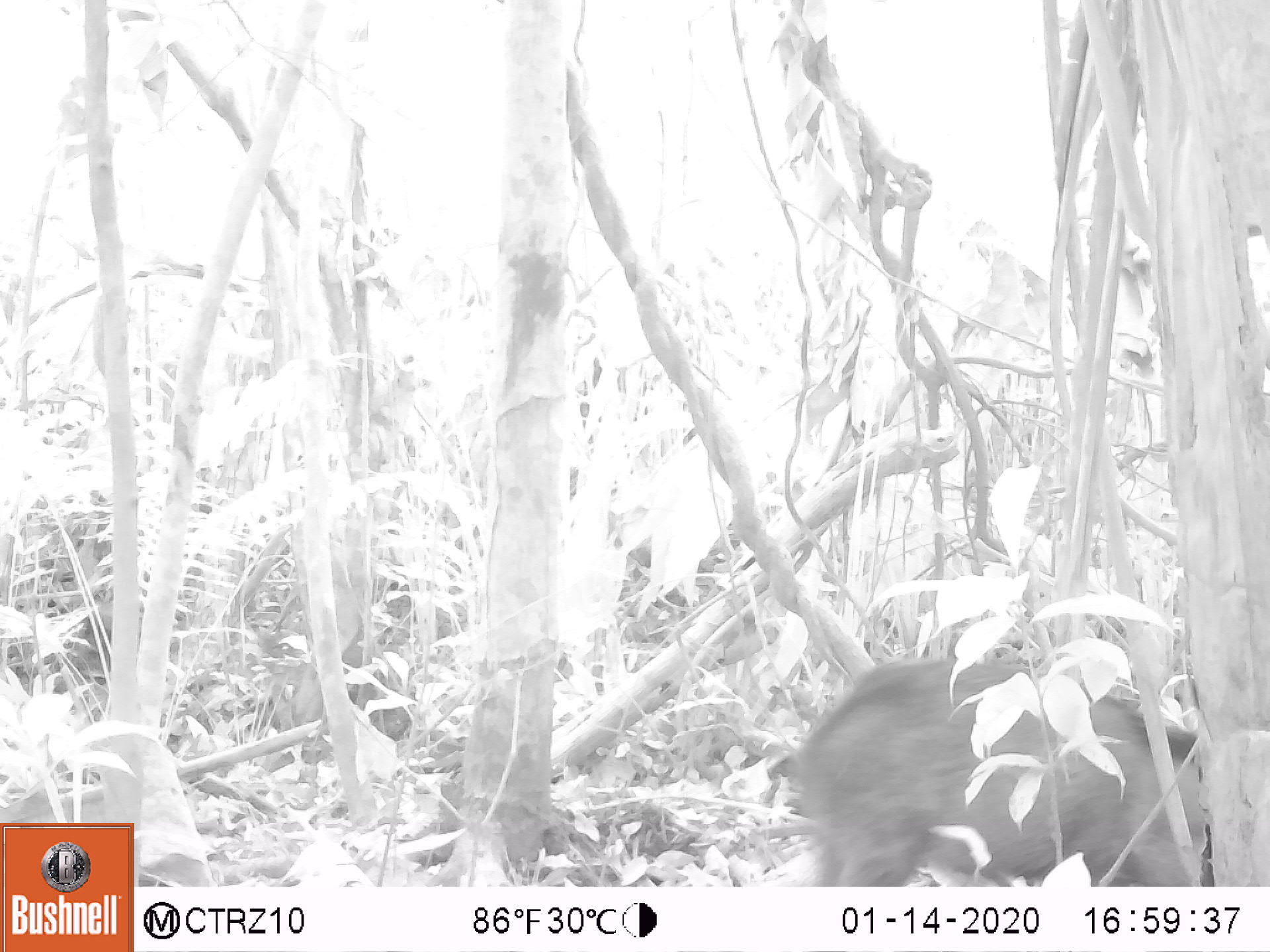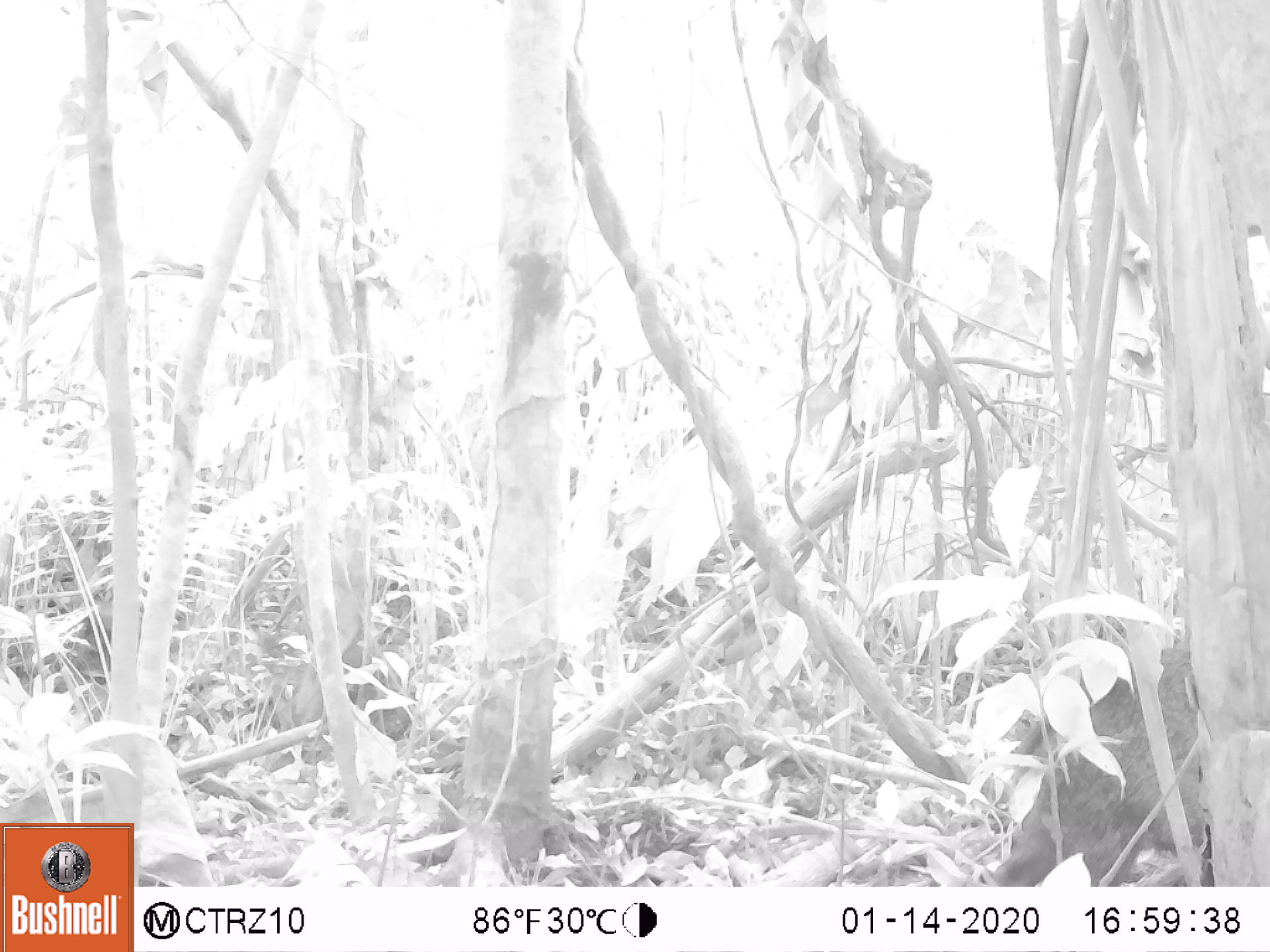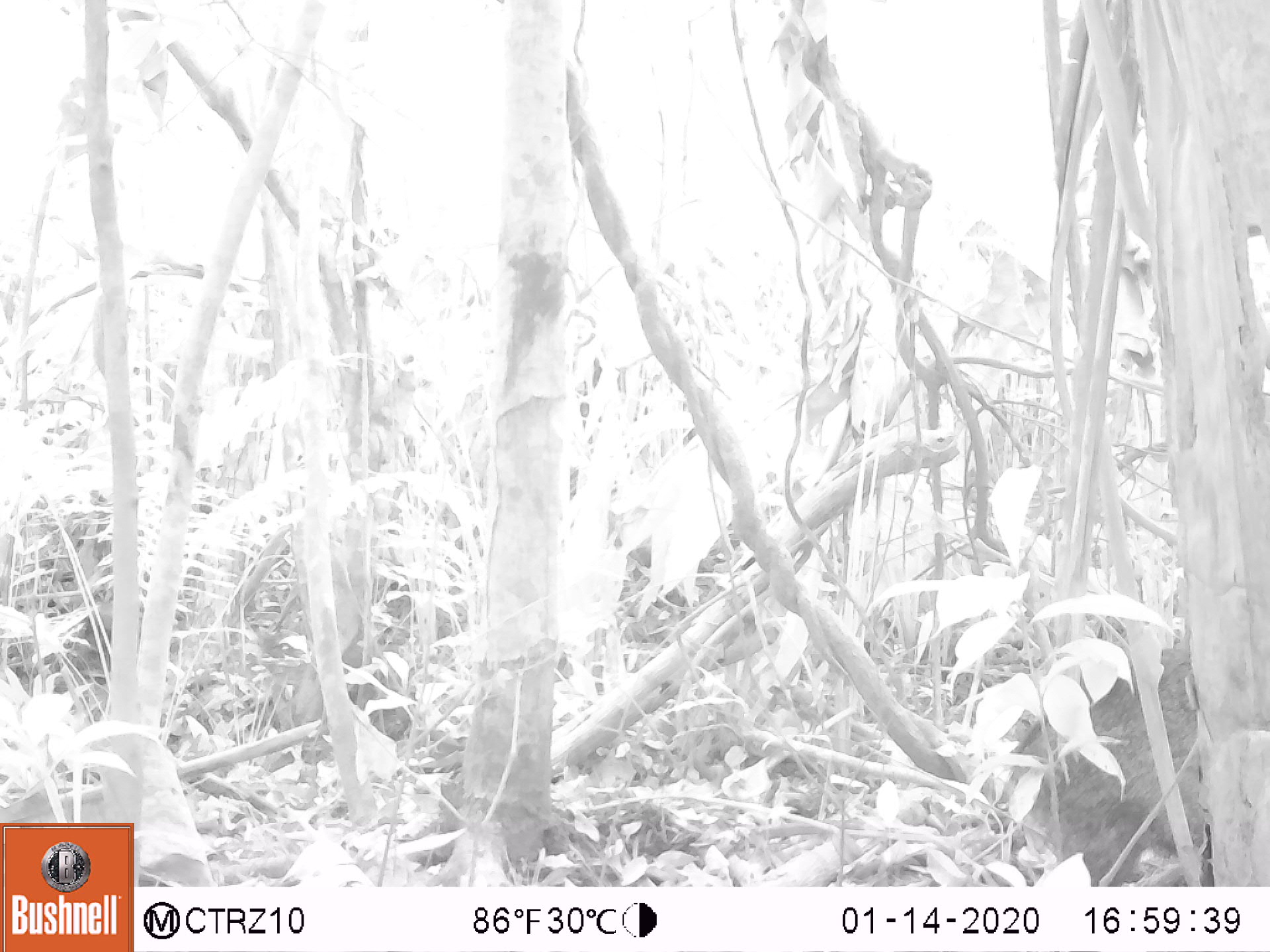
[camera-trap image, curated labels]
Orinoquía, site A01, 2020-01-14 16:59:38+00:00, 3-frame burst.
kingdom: Animalia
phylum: Chordata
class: Mammalia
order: Artiodactyla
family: Tayassuidae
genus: Pecari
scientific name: Pecari tajacu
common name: collared peccary